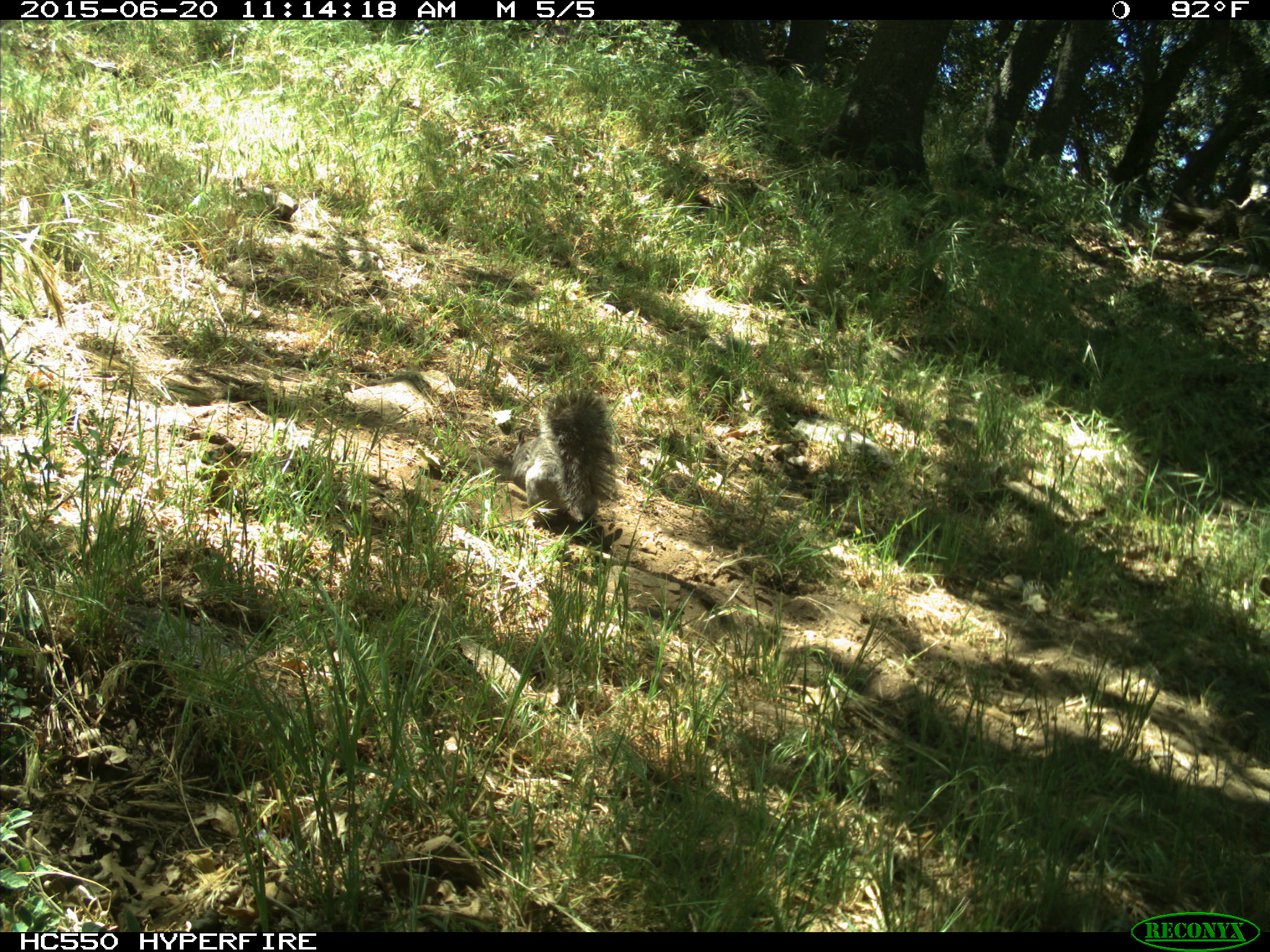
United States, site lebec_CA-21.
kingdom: Animalia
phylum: Chordata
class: Mammalia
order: Rodentia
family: Sciuridae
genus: Sciurus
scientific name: Sciurus carolinensis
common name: eastern gray squirrel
Sciurus carolinensis (eastern gray squirrel).